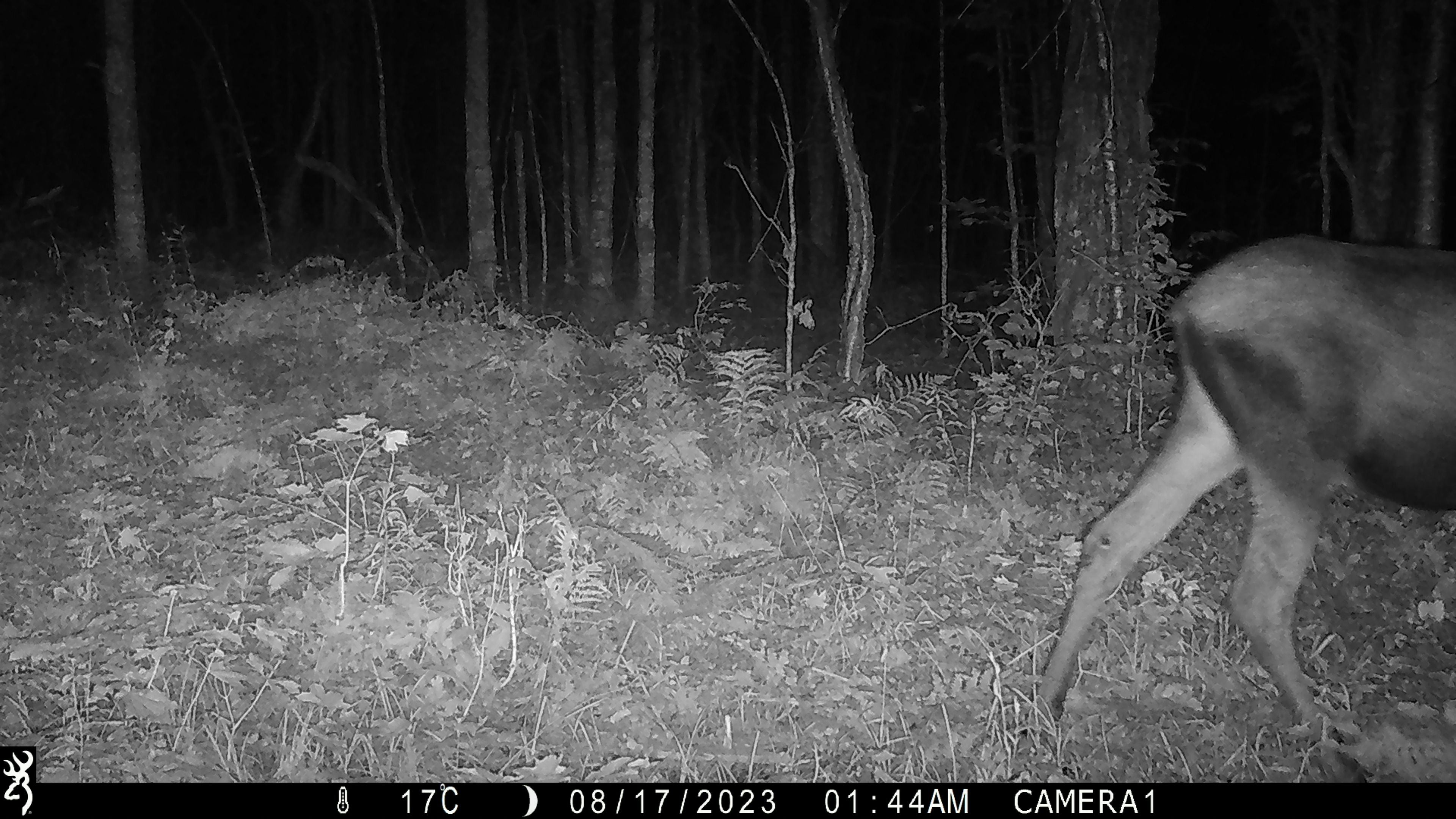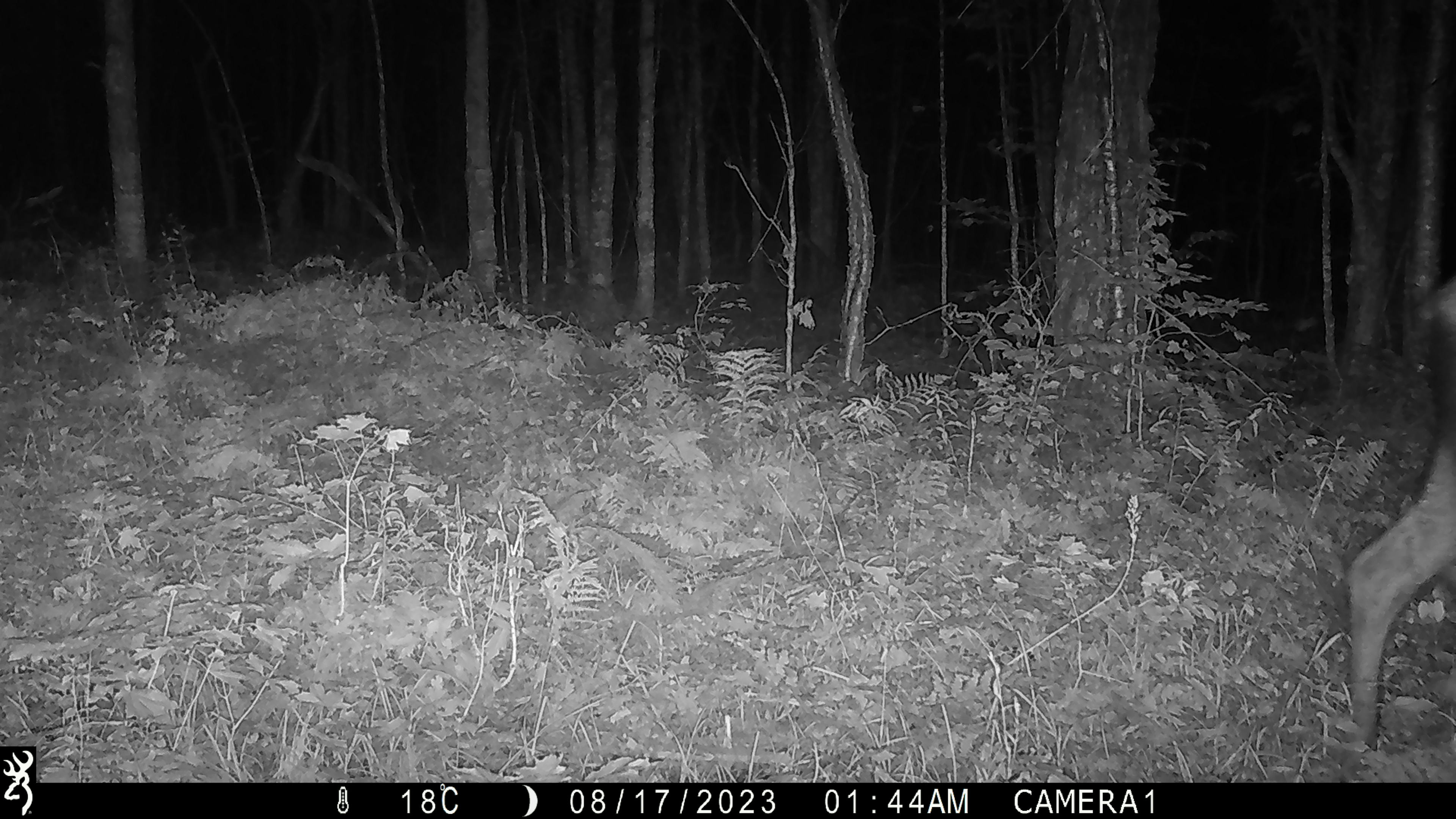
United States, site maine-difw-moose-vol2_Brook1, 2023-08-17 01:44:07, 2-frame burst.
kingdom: Animalia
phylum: Chordata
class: Mammalia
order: Artiodactyla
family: Cervidae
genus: Alces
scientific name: Alces alces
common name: moose